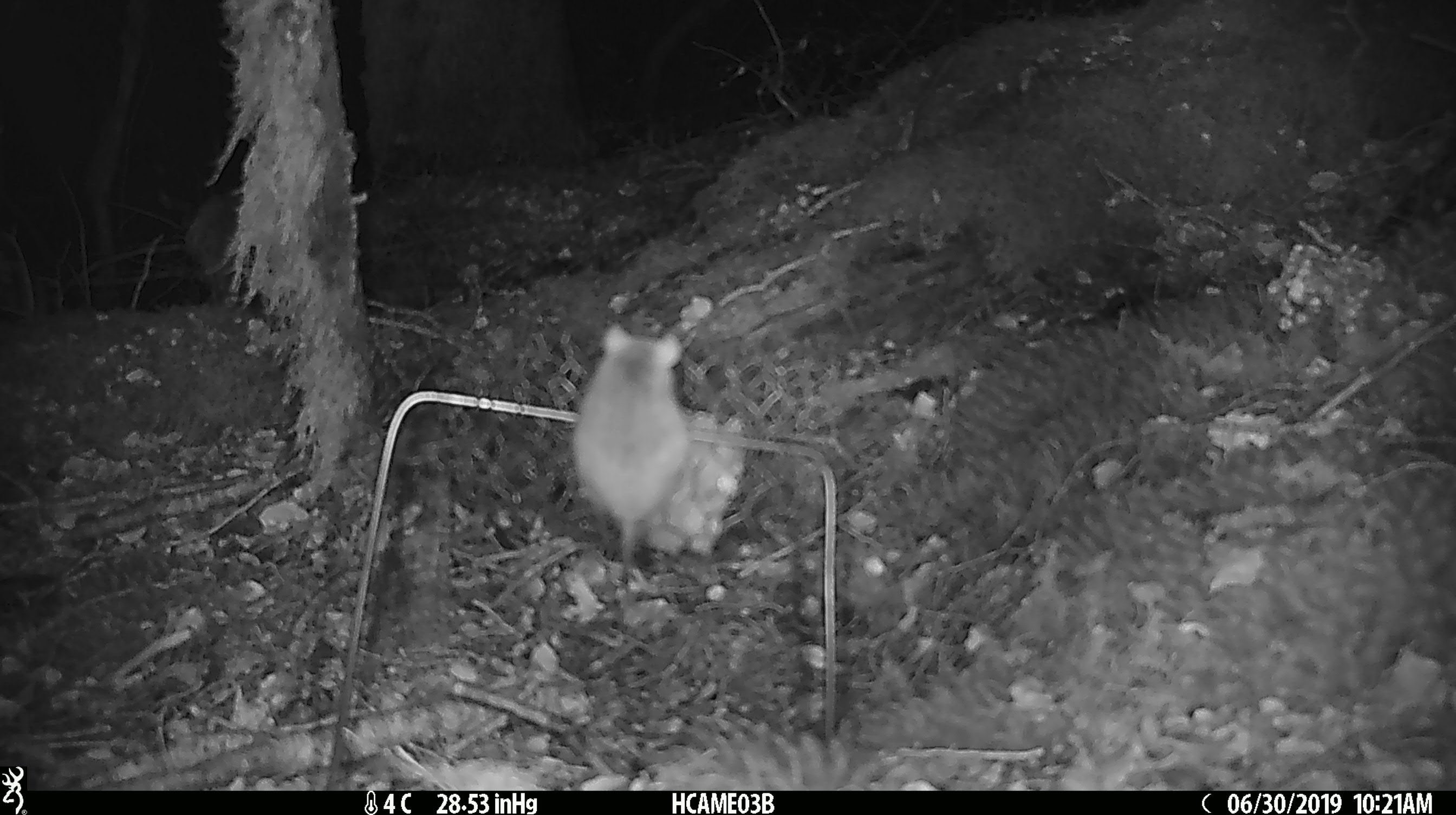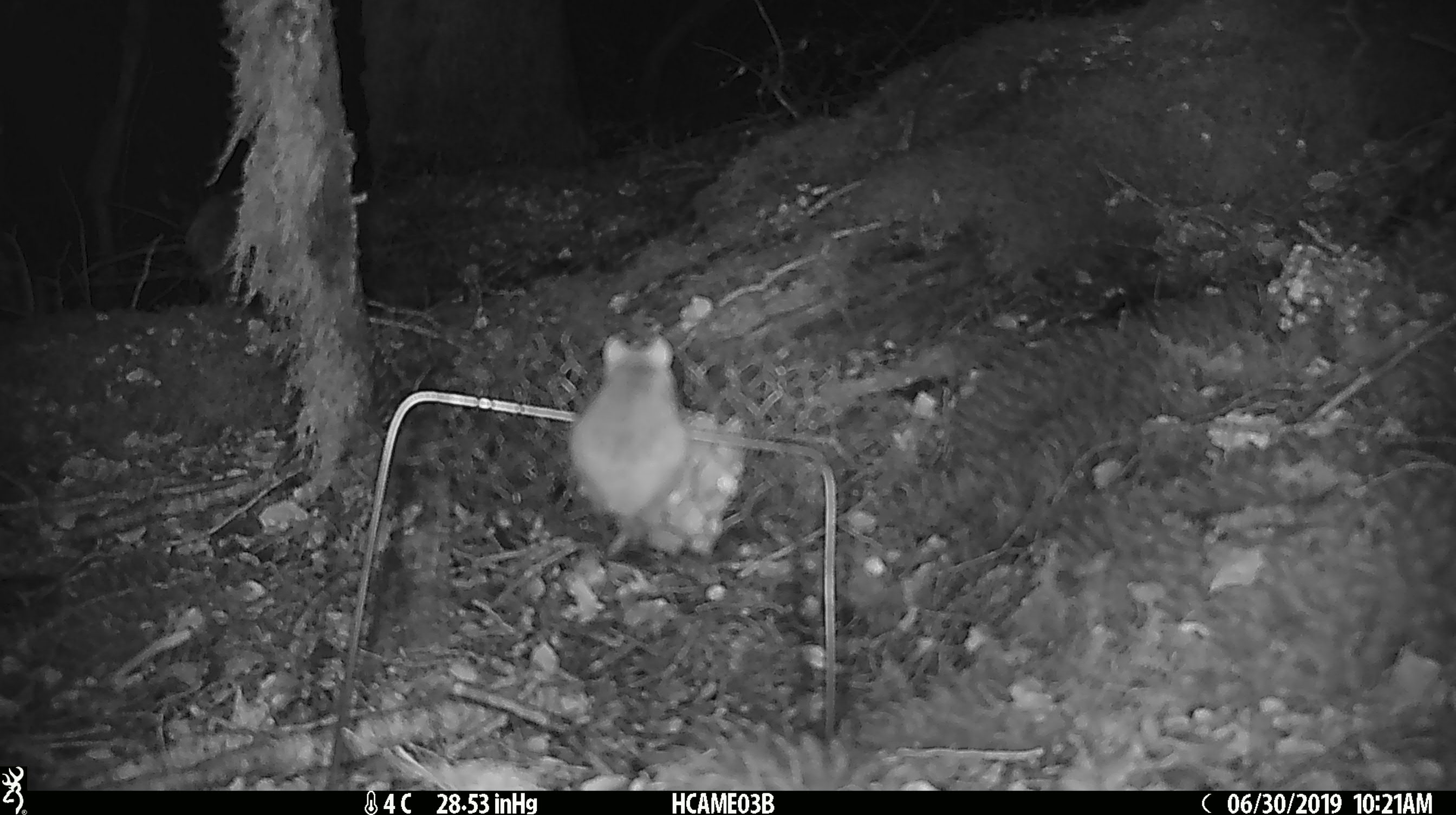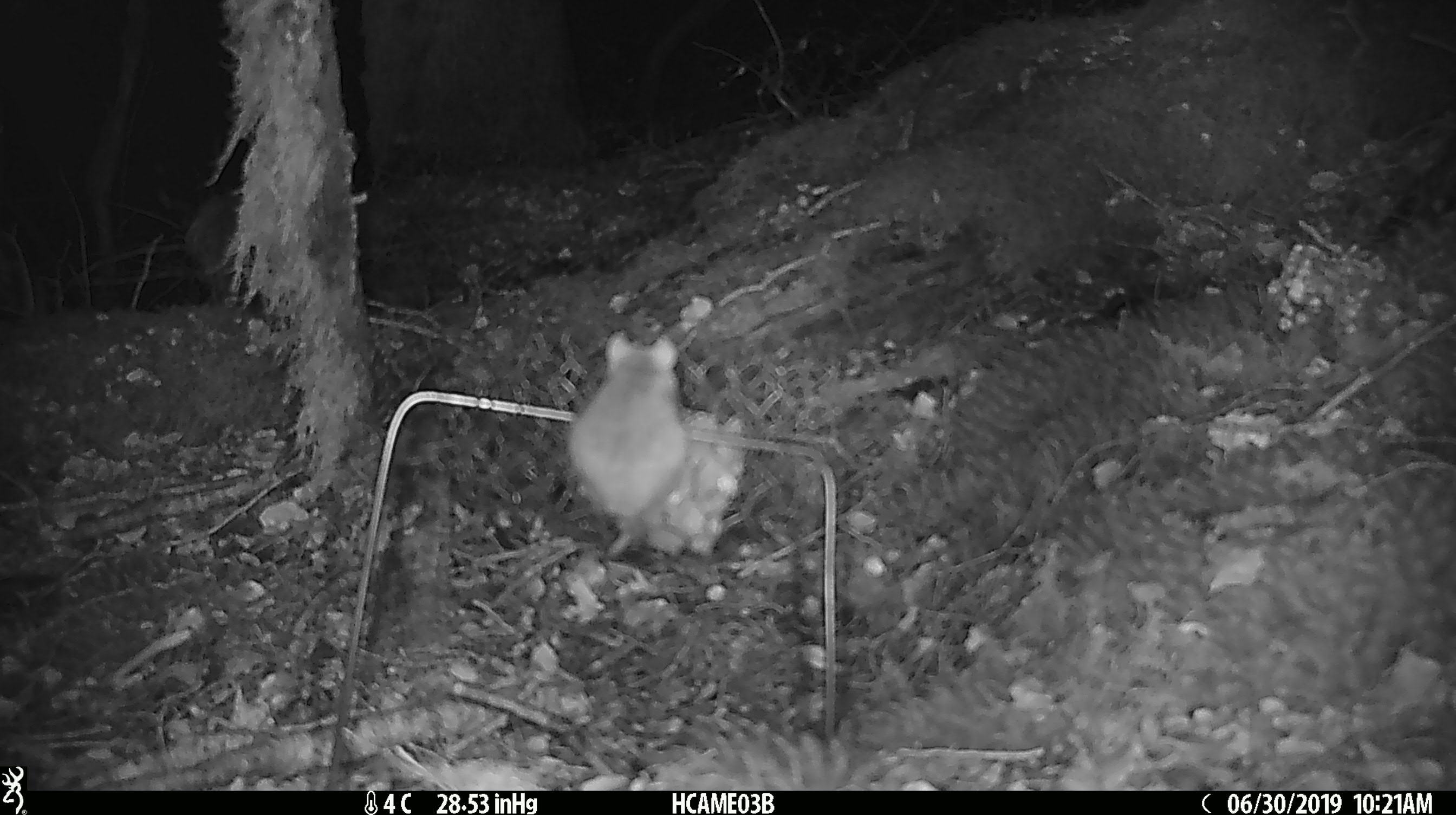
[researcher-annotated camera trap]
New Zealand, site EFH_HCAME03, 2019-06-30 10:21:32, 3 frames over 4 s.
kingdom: Animalia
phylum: Chordata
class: Mammalia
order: Rodentia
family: Muridae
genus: Mus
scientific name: Mus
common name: mouse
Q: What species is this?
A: Mouse (Mus).